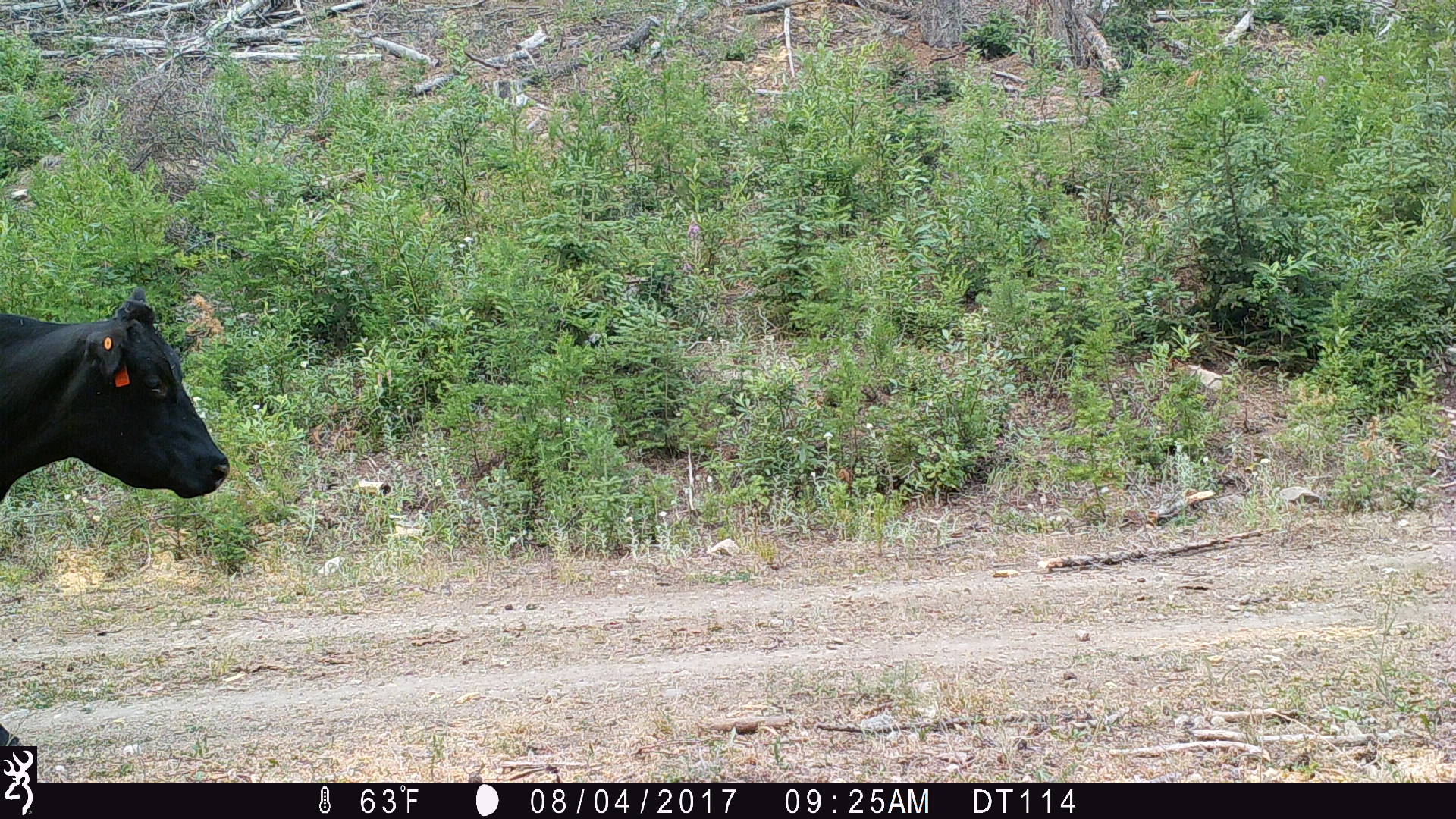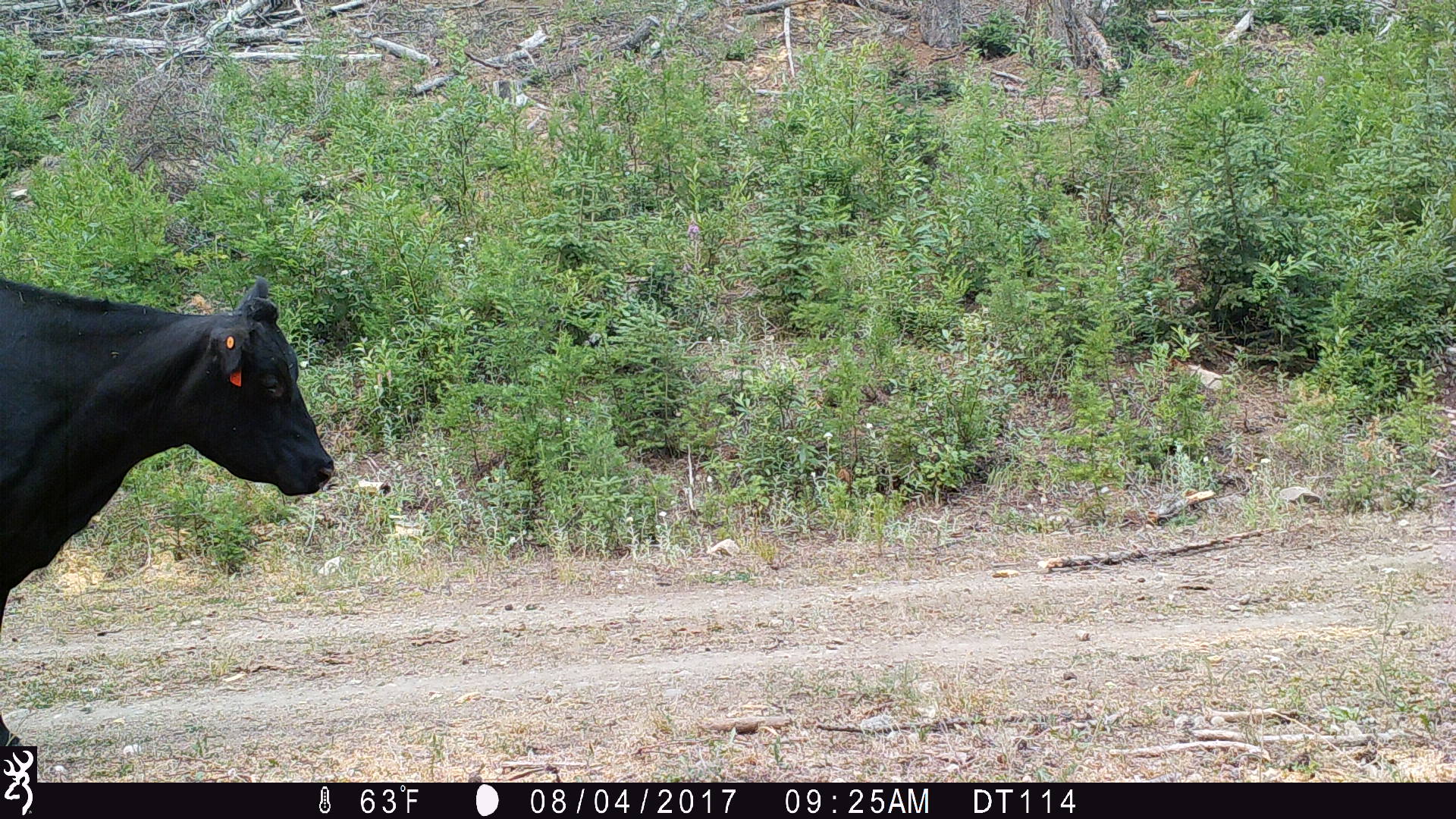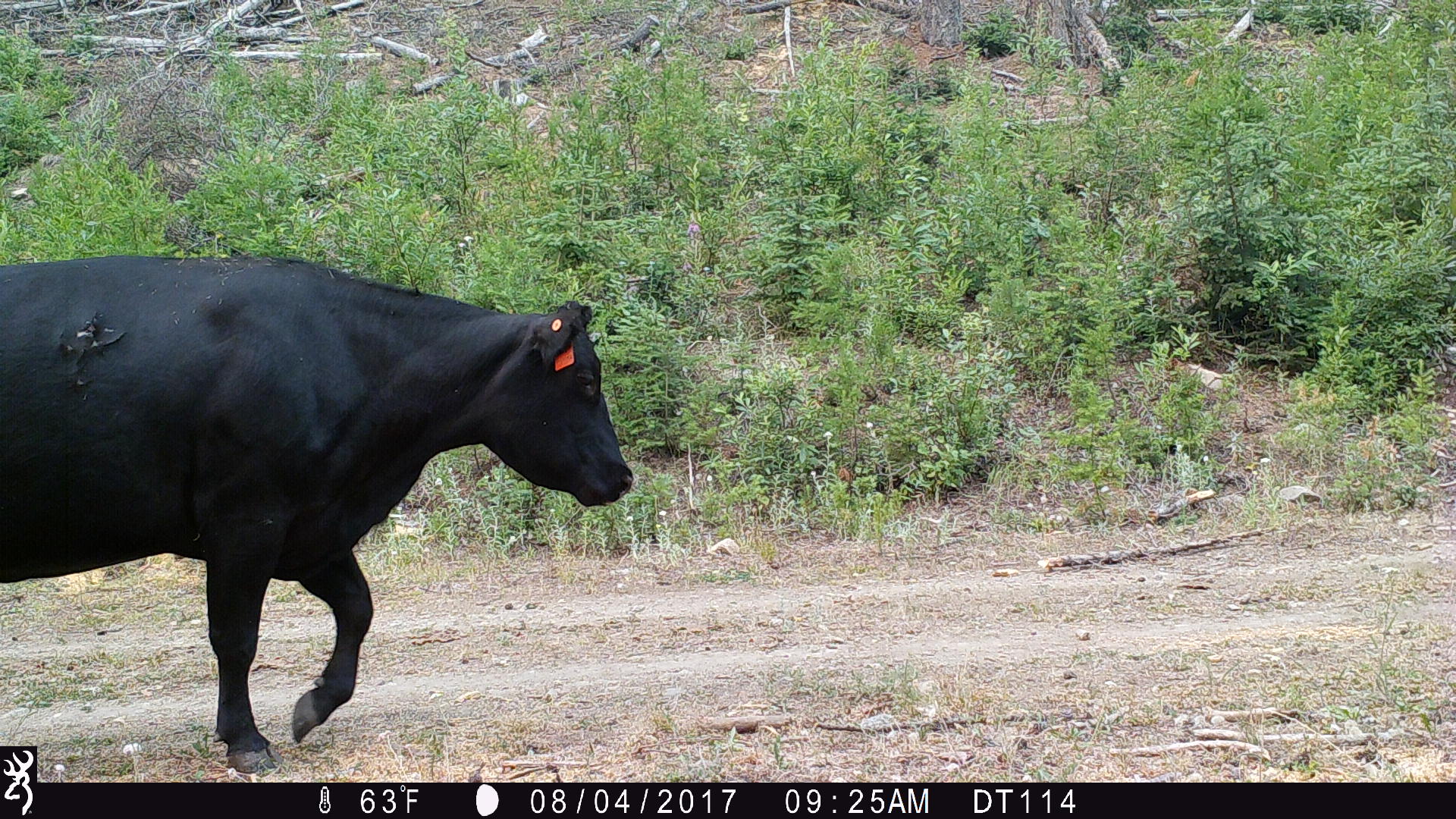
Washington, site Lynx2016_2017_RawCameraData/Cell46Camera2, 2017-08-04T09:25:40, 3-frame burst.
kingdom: Animalia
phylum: Chordata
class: Mammalia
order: Artiodactyla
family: Bovidae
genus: Bos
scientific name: Bos taurus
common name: domestic cattle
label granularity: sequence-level